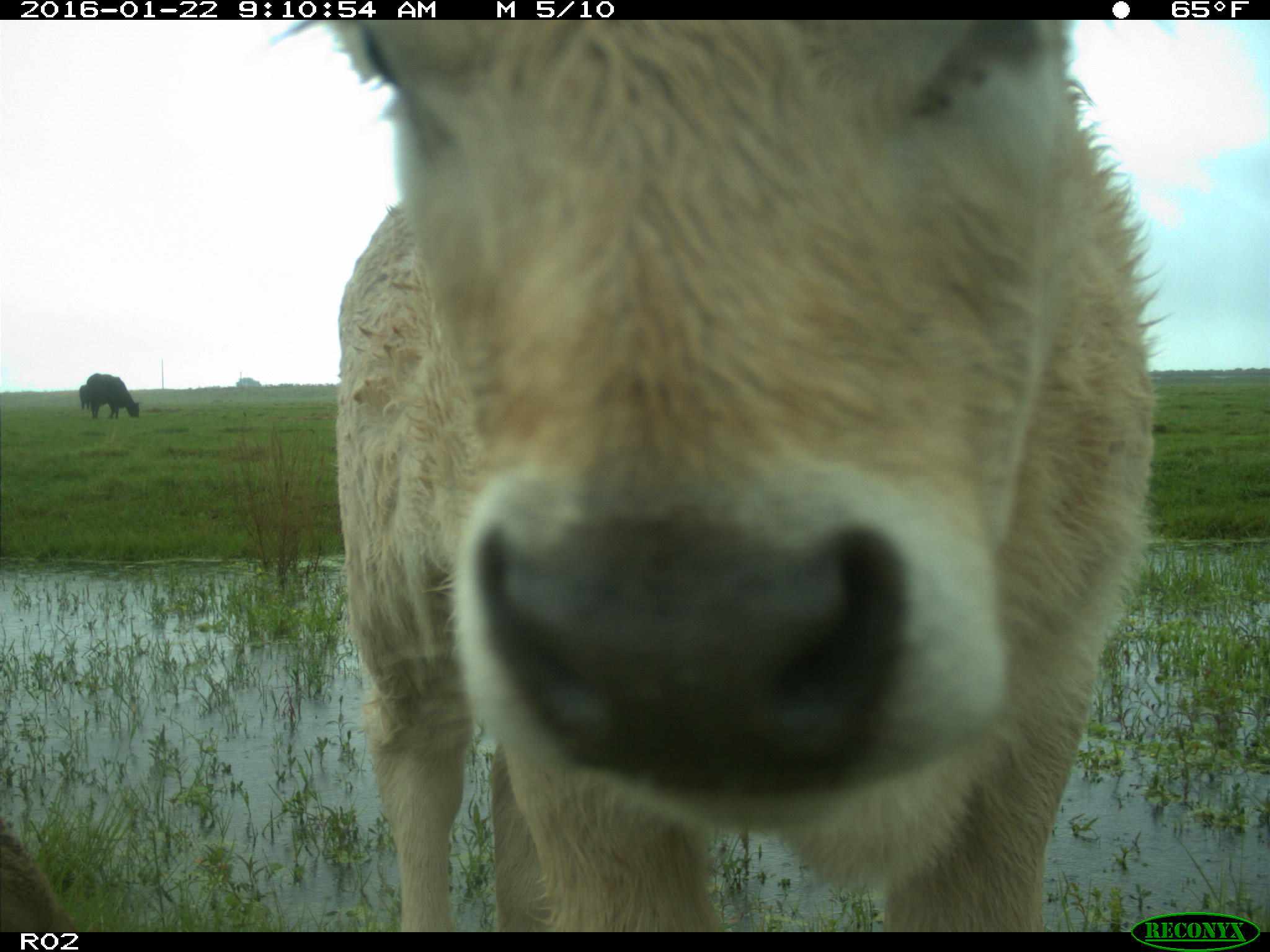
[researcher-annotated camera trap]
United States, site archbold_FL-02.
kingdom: Animalia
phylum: Chordata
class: Mammalia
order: Artiodactyla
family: Bovidae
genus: Bos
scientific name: Bos taurus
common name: domestic cow